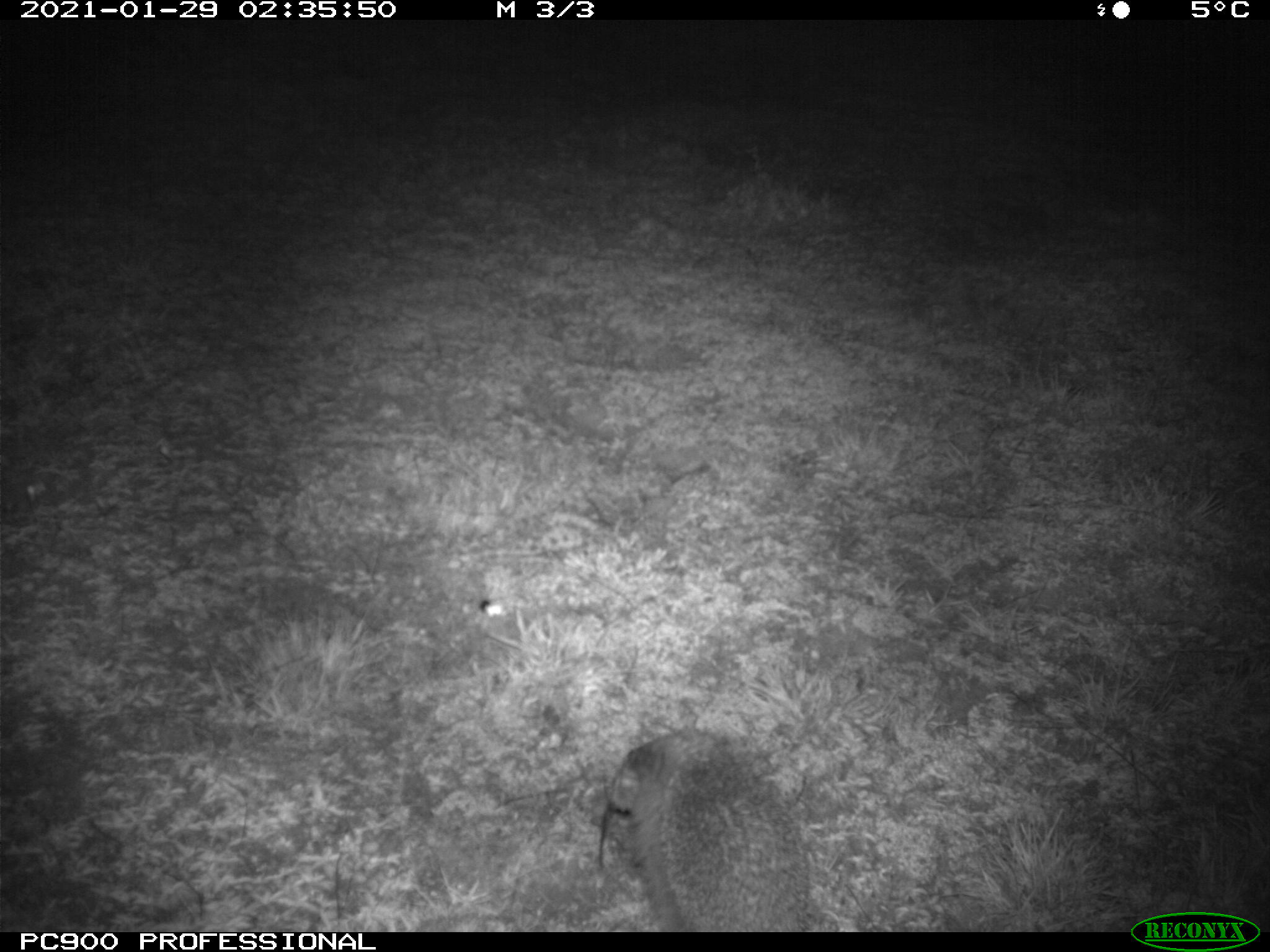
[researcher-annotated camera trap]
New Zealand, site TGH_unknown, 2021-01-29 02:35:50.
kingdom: Animalia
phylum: Chordata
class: Mammalia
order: Eulipotyphla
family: Erinaceidae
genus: Erinaceus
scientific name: Erinaceus europaeus europaeus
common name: european hedgehog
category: hedgehog